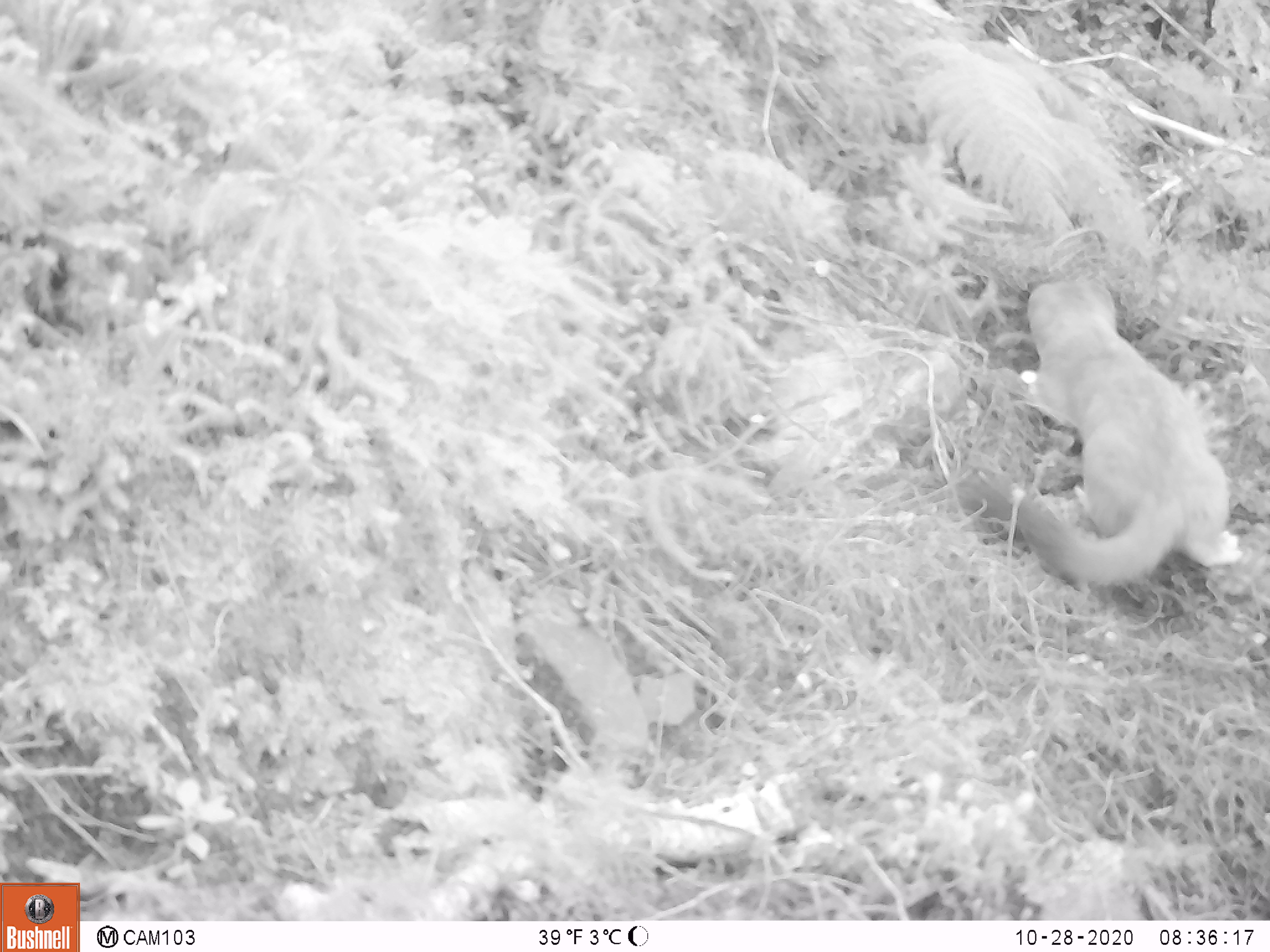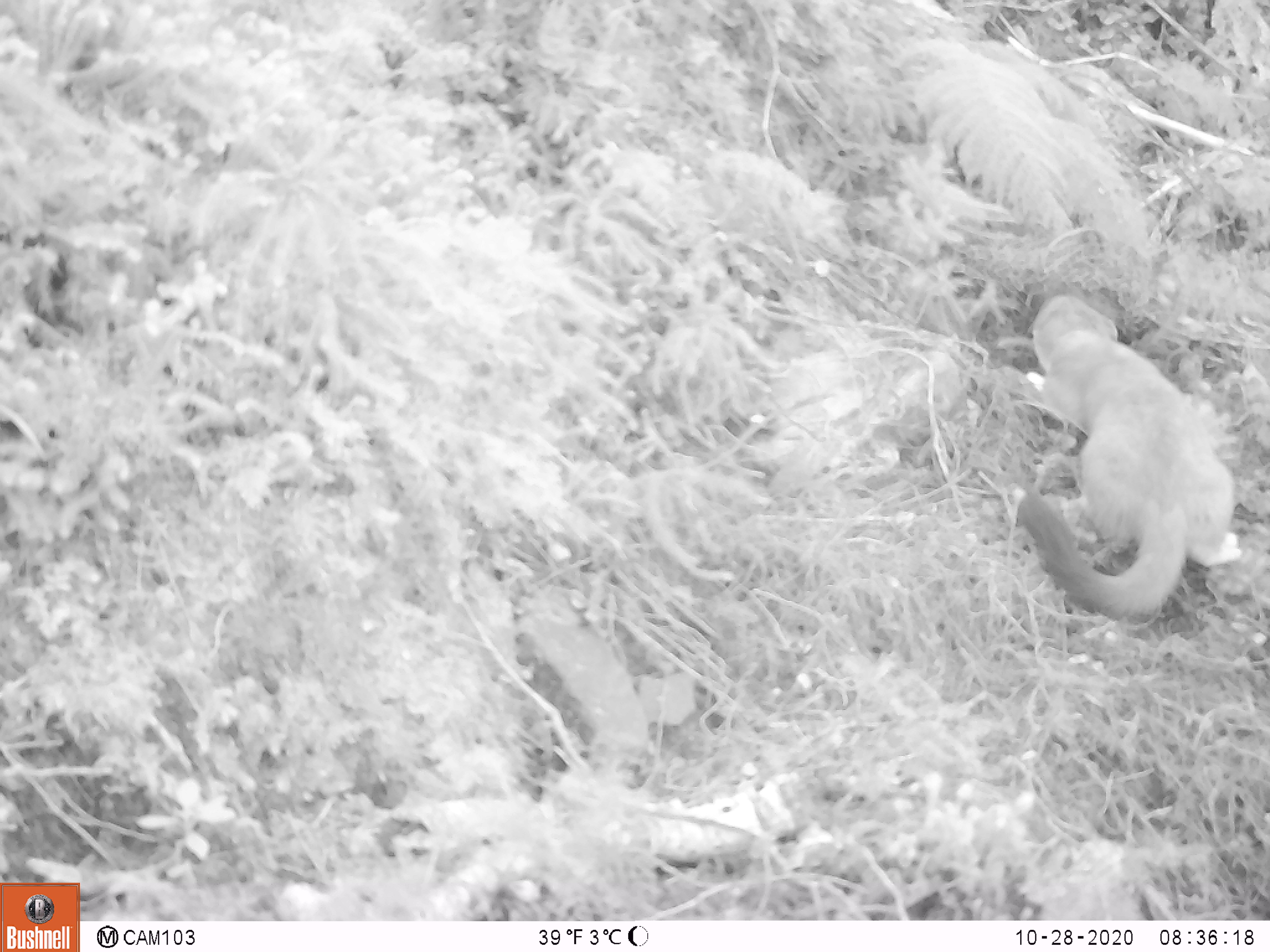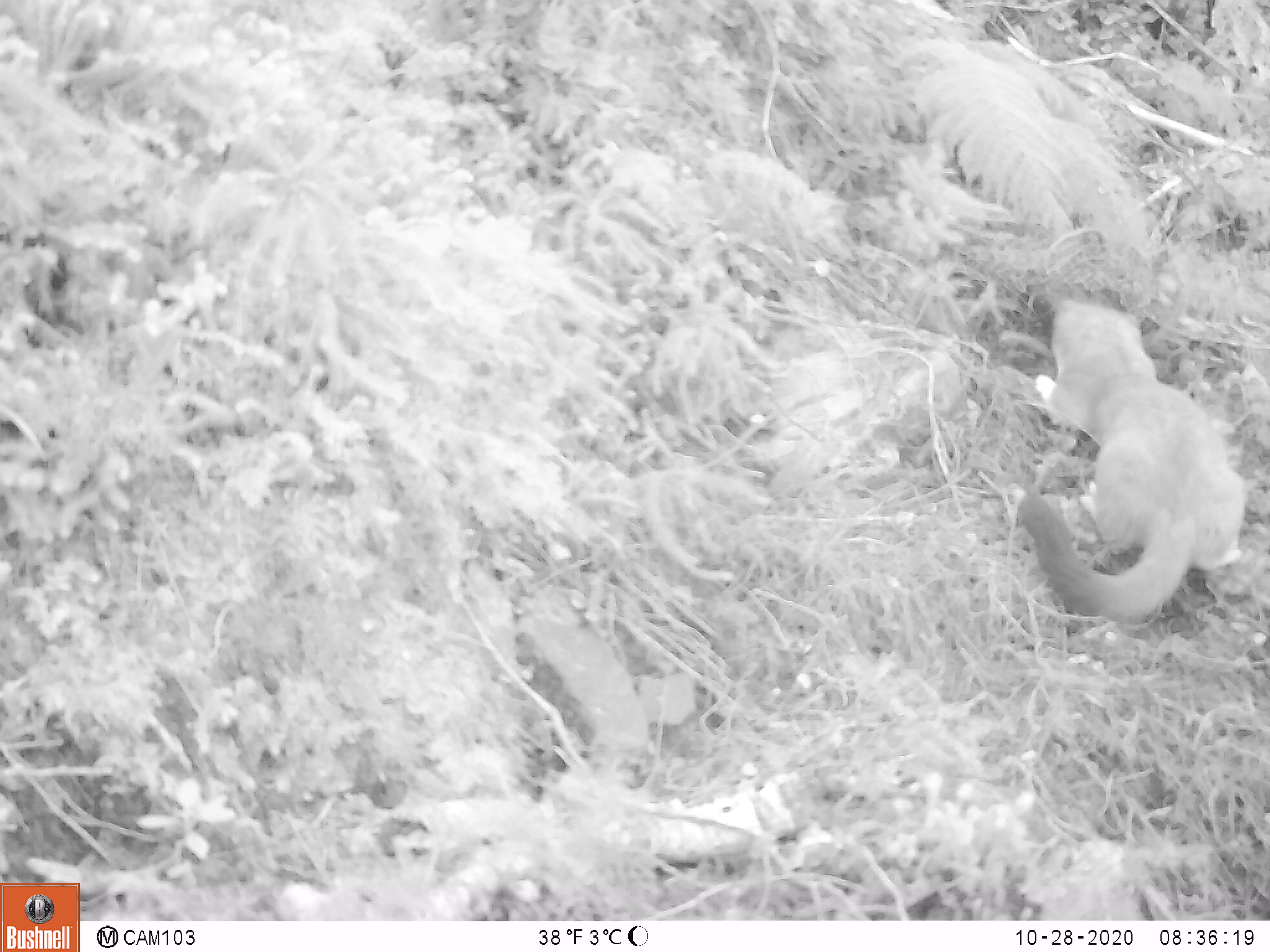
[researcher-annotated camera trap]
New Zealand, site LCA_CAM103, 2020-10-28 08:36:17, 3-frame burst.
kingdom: Animalia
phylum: Chordata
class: Mammalia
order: Carnivora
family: Mustelidae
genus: Mustela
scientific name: Mustela erminea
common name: stoat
Stoat (Mustela erminea).